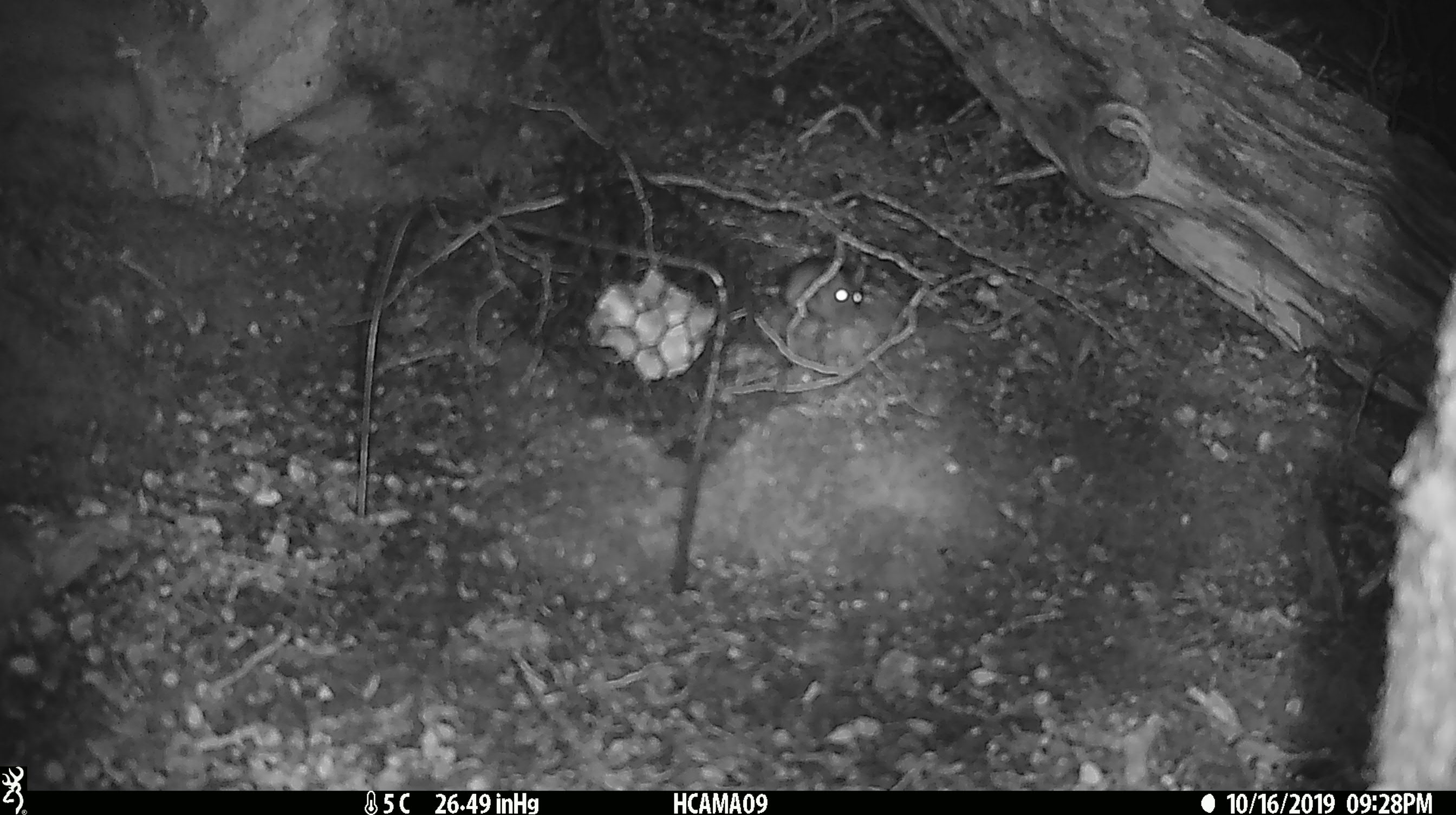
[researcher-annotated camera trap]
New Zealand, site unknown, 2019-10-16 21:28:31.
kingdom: Animalia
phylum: Chordata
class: Mammalia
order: Rodentia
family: Muridae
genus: Mus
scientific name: Mus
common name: mouse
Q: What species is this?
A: Mouse (Mus).